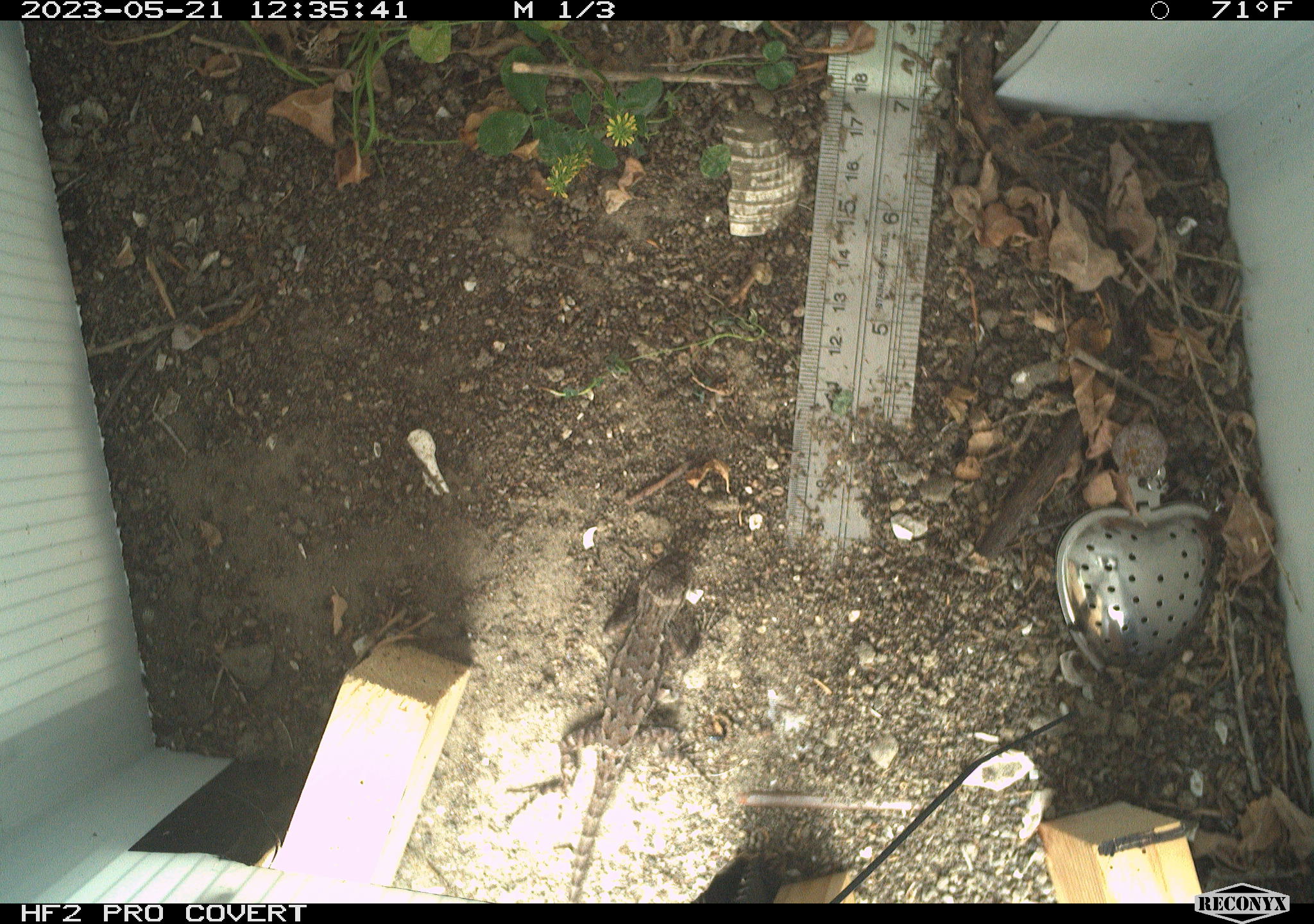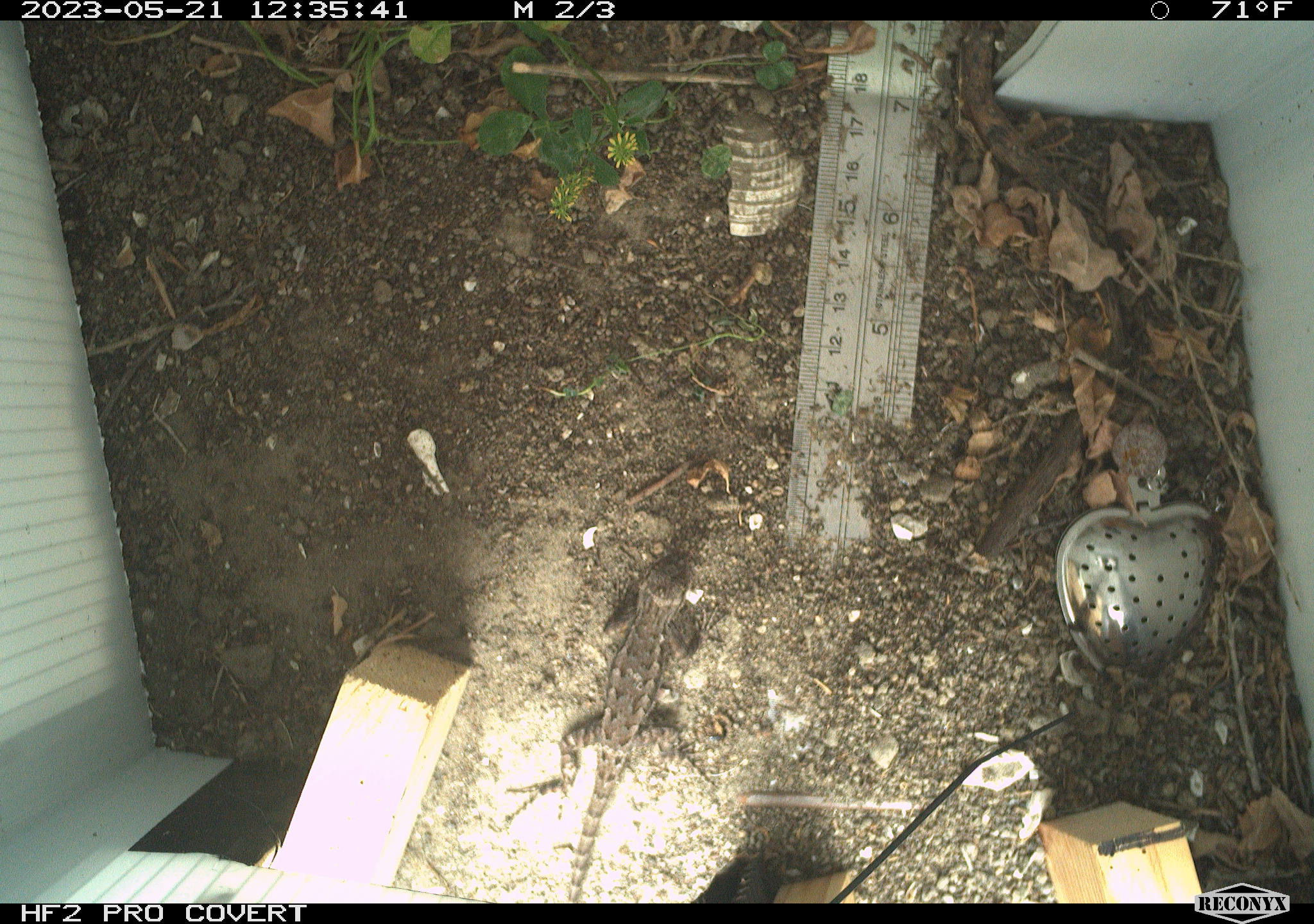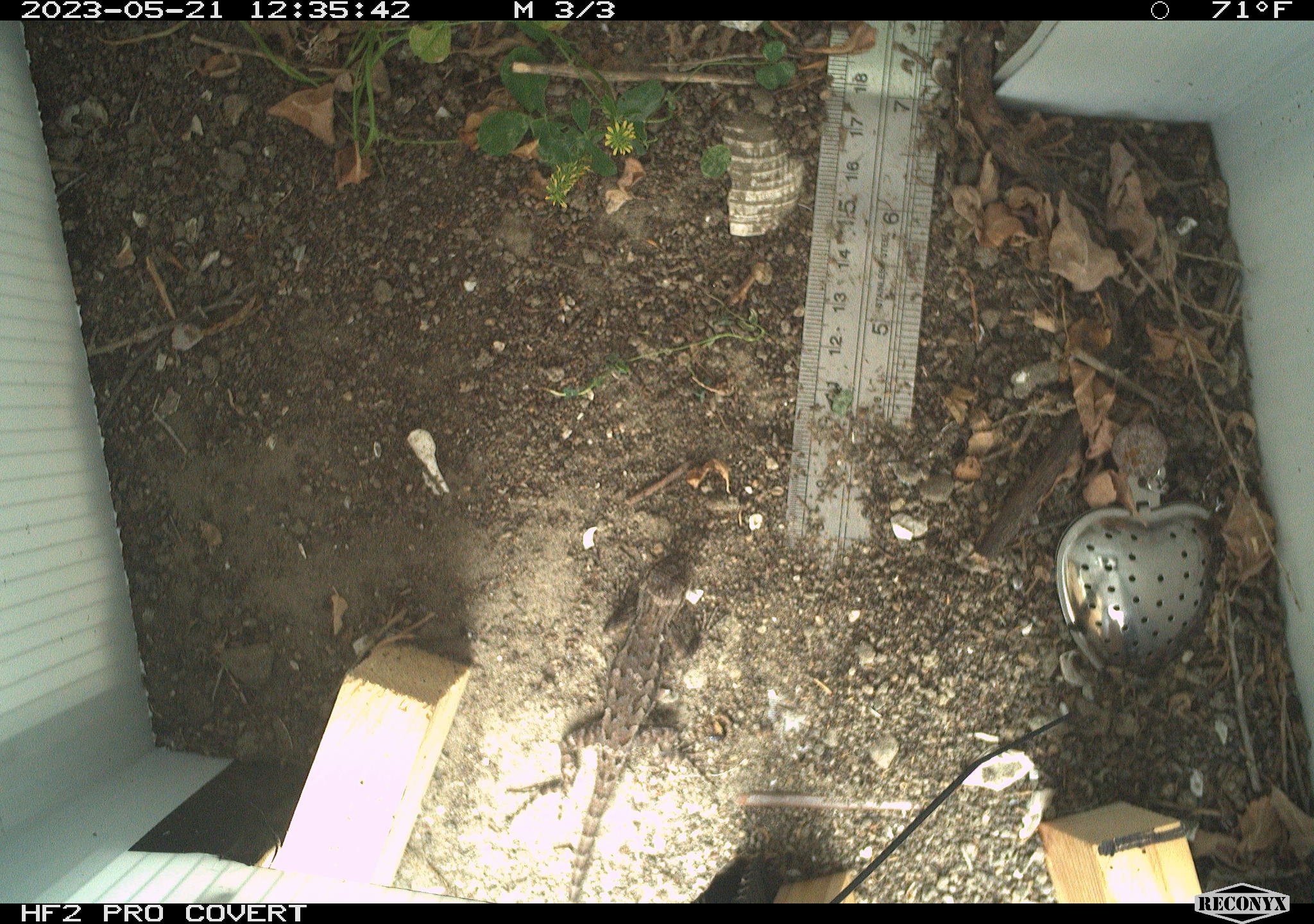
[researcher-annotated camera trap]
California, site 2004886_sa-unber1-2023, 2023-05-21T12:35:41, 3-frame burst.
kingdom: Animalia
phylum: Chordata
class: Reptilia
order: Squamata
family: Phrynosomatidae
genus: Sceloporus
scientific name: Sceloporus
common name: spiny lizards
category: sceloporus species